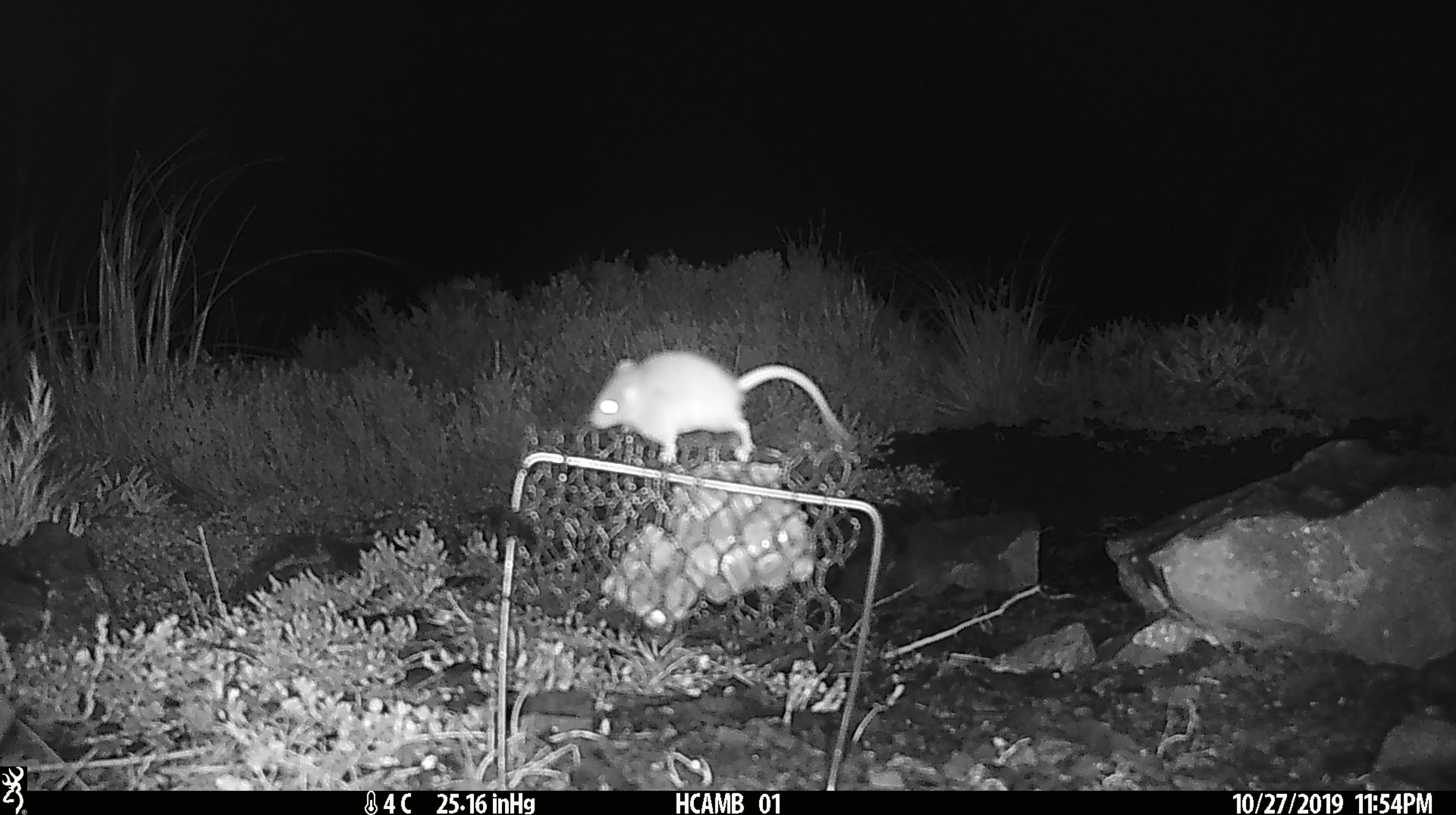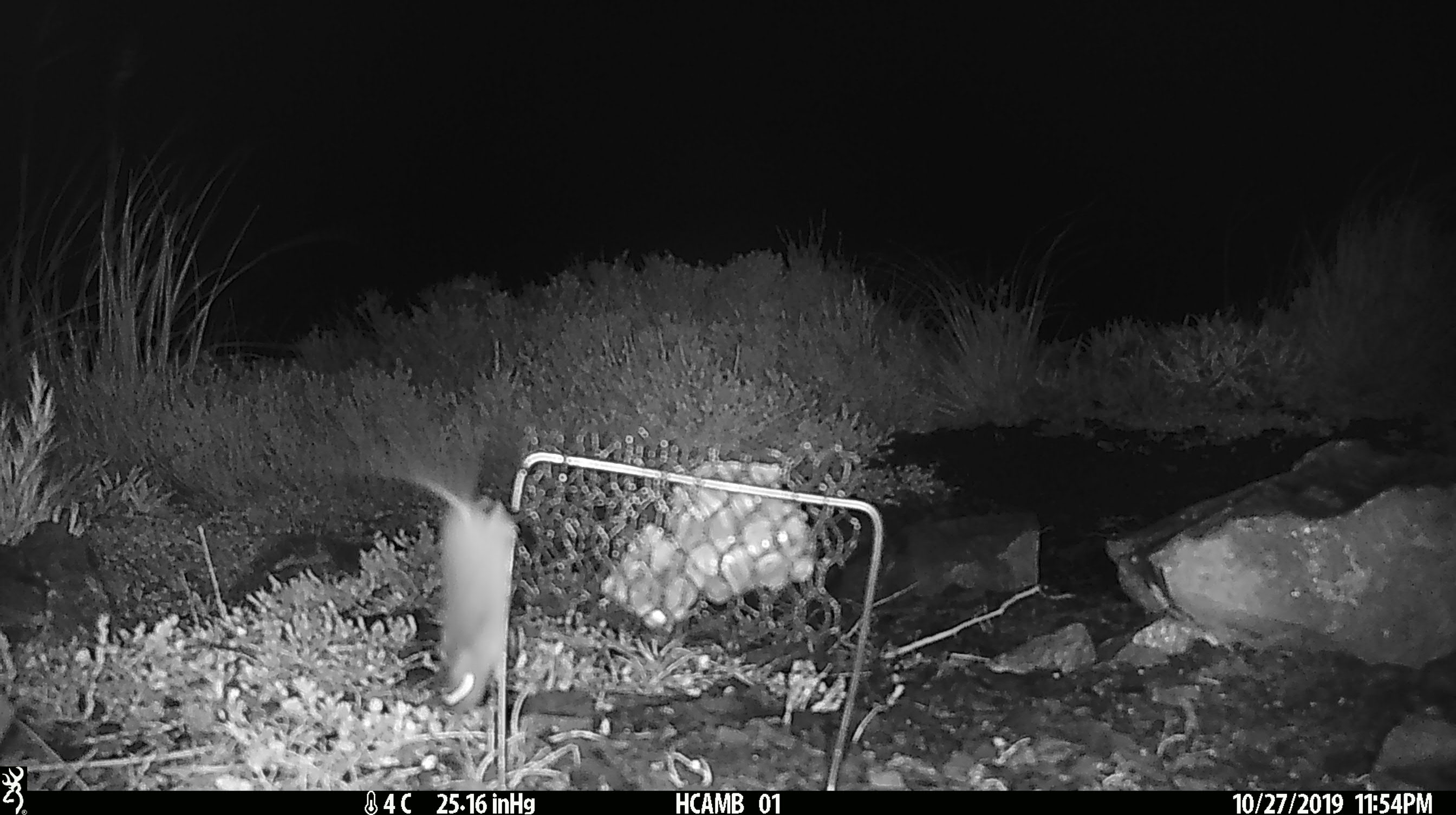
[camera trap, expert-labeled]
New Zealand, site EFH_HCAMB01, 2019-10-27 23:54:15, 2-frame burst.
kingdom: Animalia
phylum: Chordata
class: Mammalia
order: Rodentia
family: Muridae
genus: Mus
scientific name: Mus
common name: mouse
Mouse (Mus).